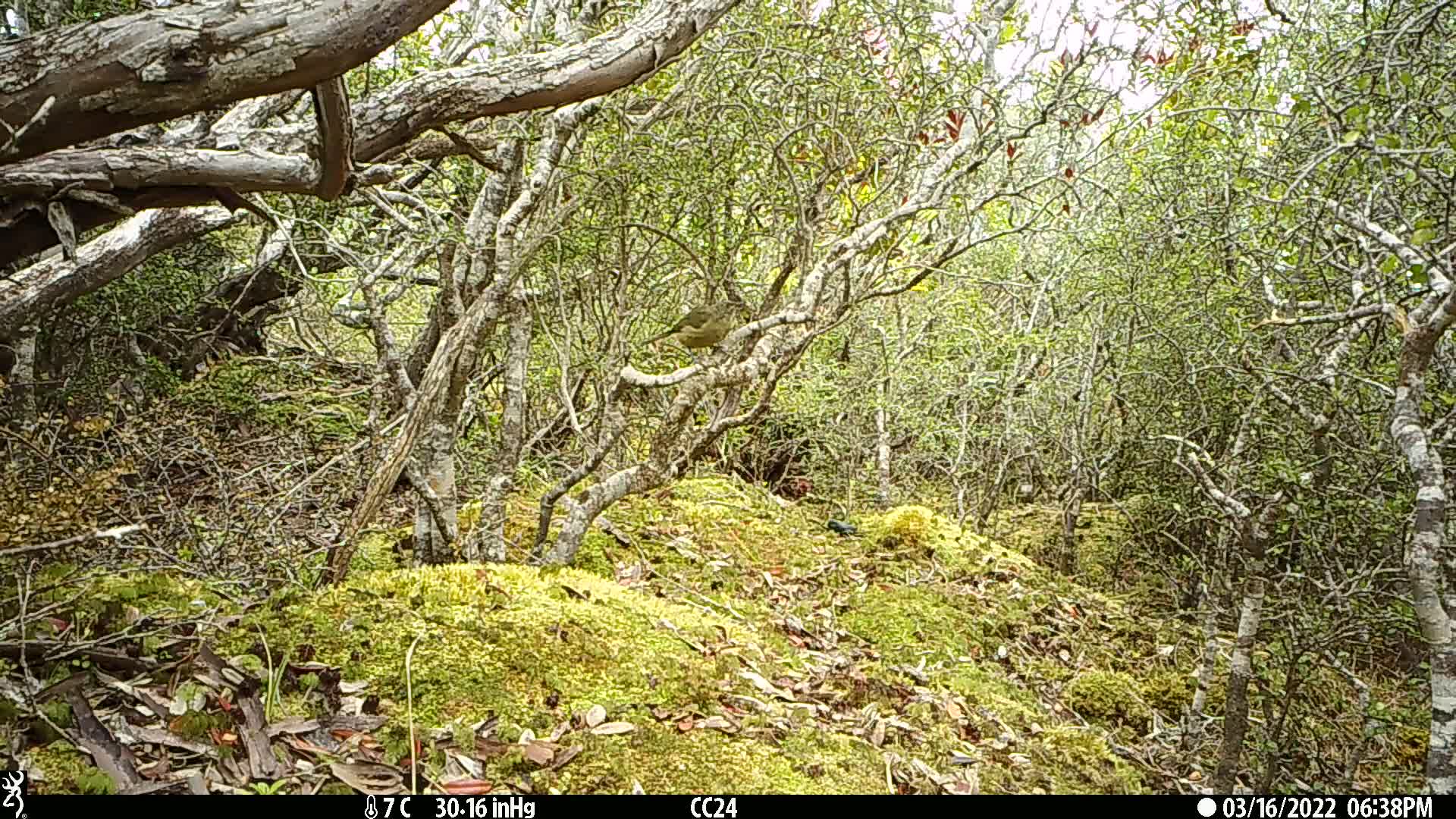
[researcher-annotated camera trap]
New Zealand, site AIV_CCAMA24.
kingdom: Animalia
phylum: Chordata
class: Aves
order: Passeriformes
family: Meliphagidae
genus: Anthornis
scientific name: Anthornis melanura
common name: new zealand bellbird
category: bellbird